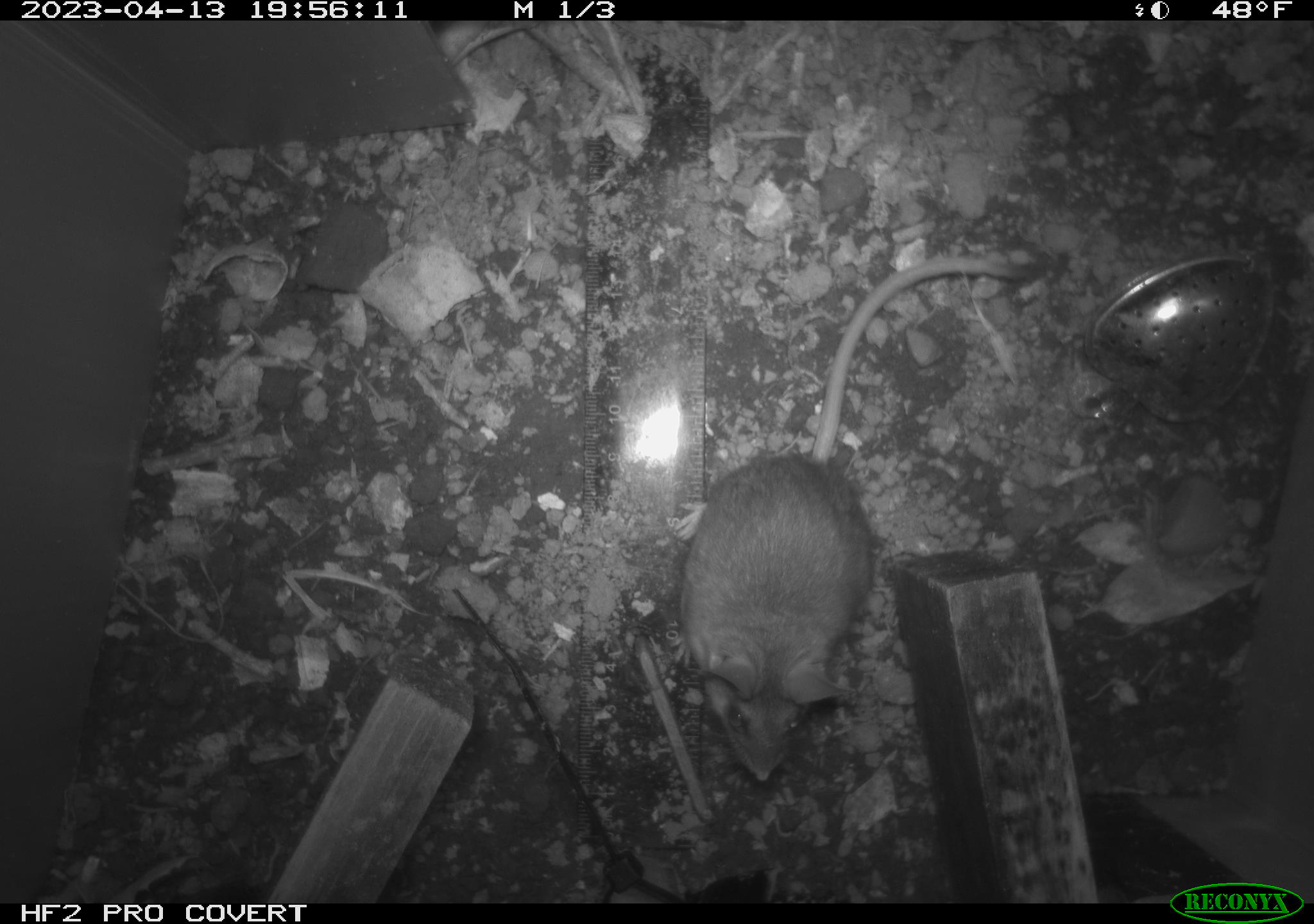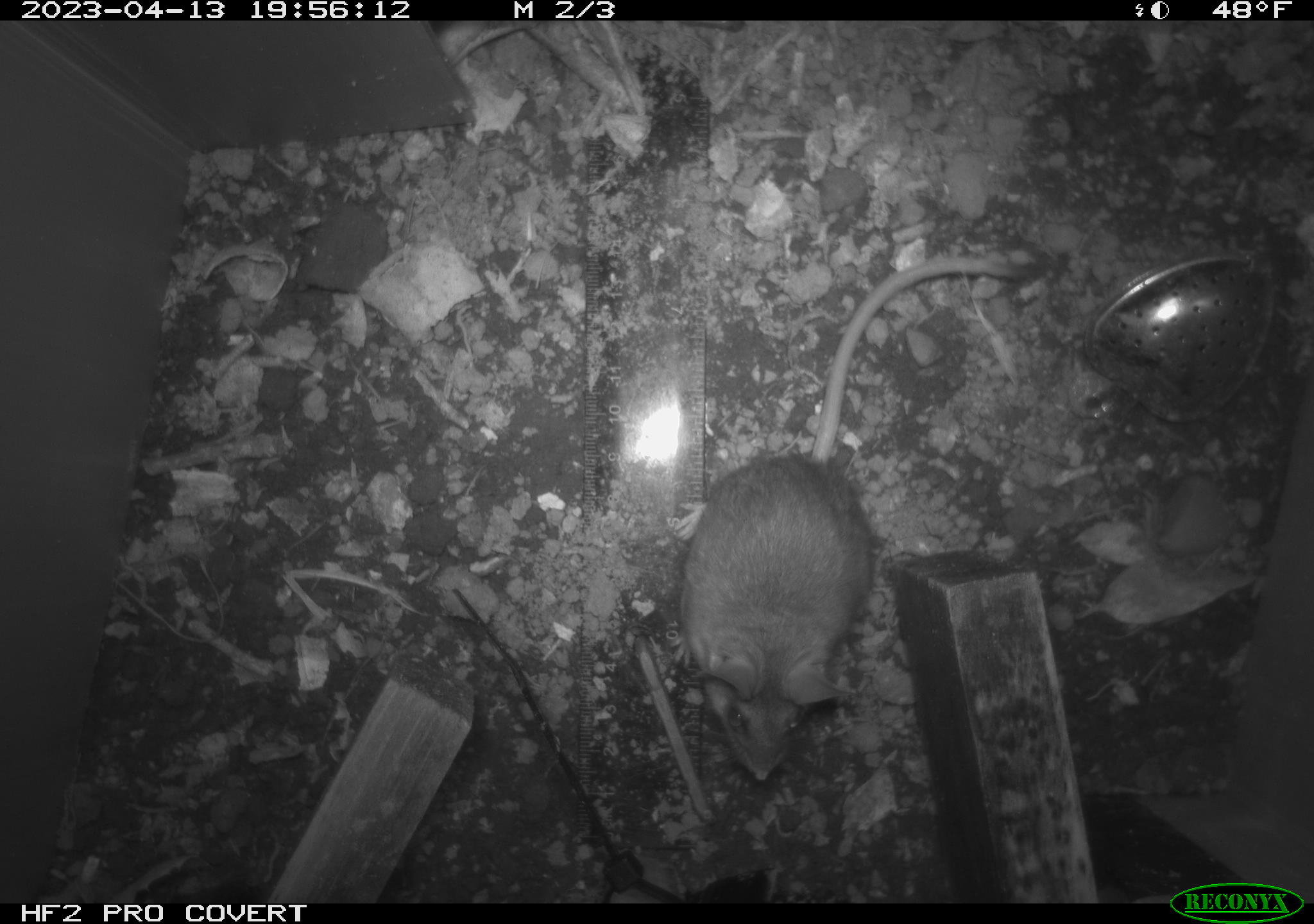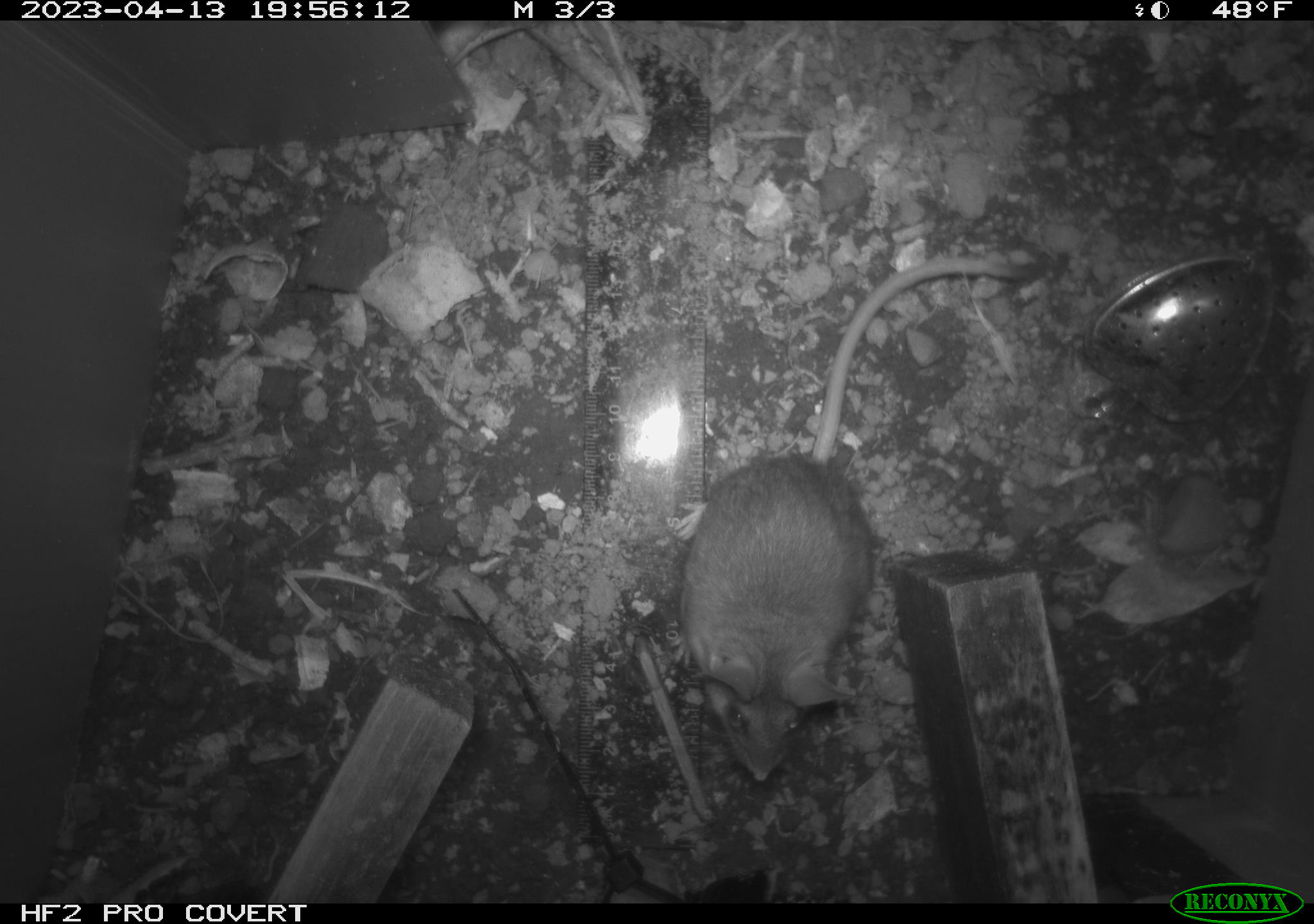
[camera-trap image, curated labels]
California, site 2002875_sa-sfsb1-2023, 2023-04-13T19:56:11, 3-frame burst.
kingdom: Animalia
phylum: Chordata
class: Mammalia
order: Rodentia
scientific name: Rodentia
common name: mouse species